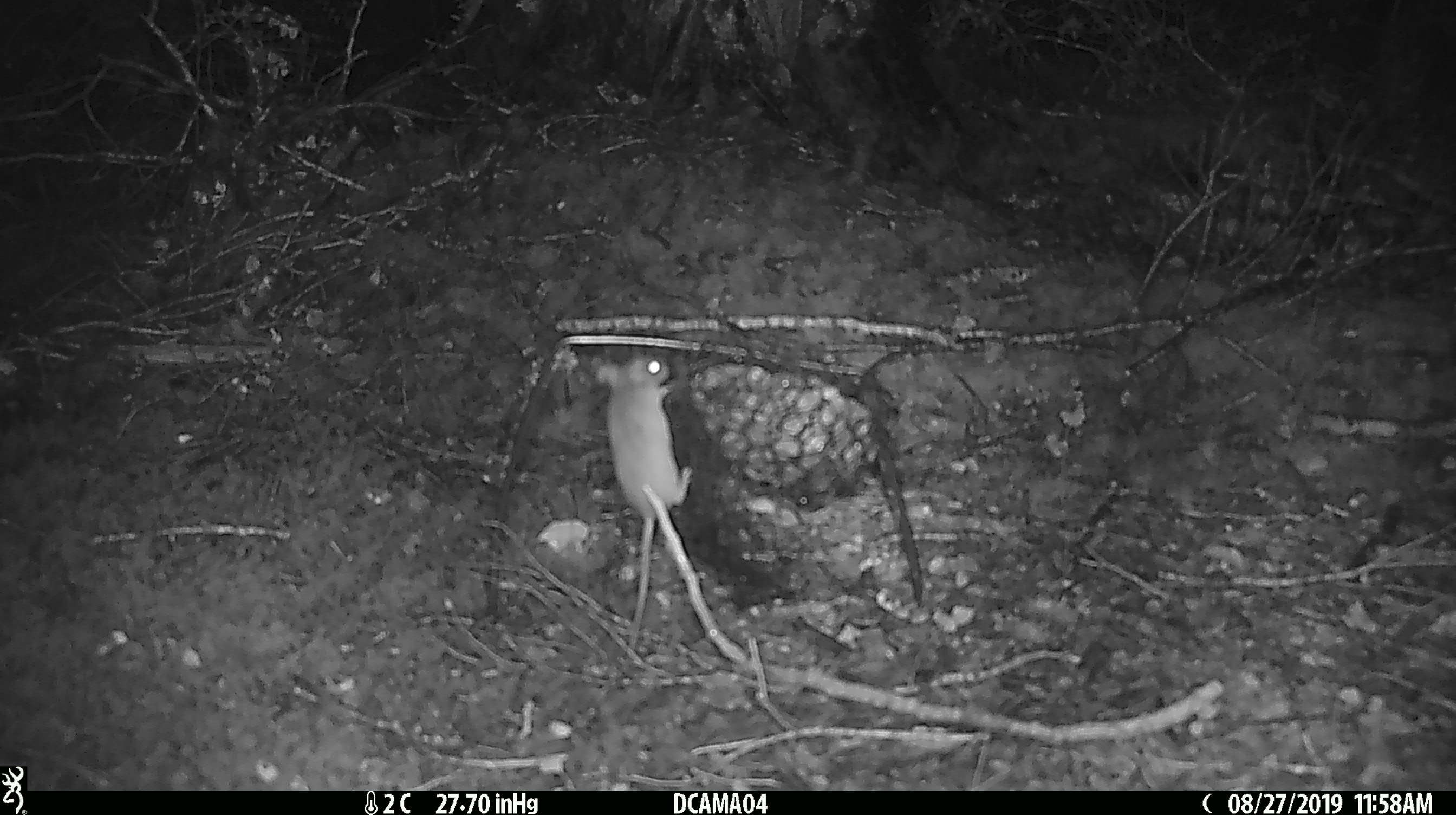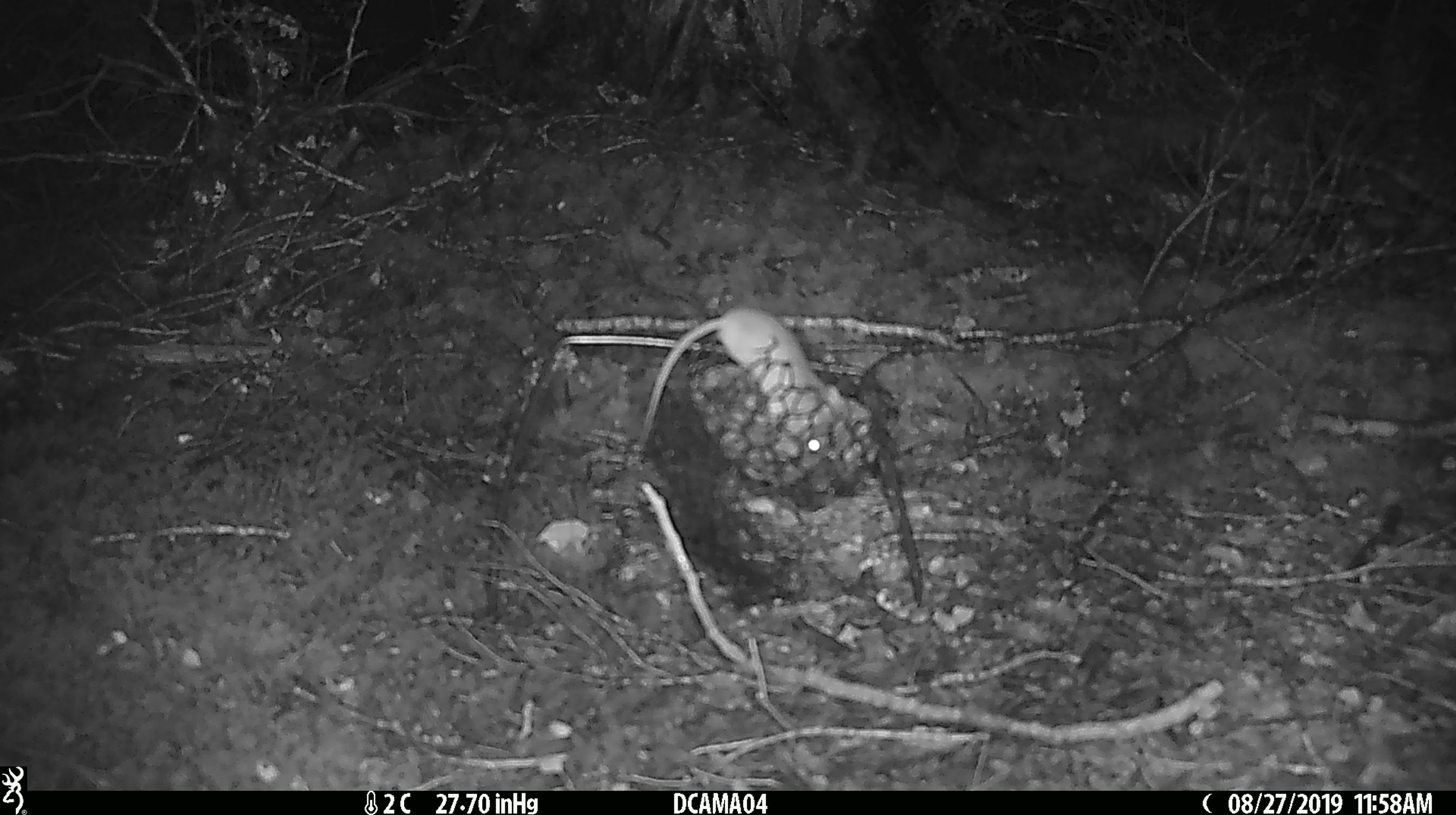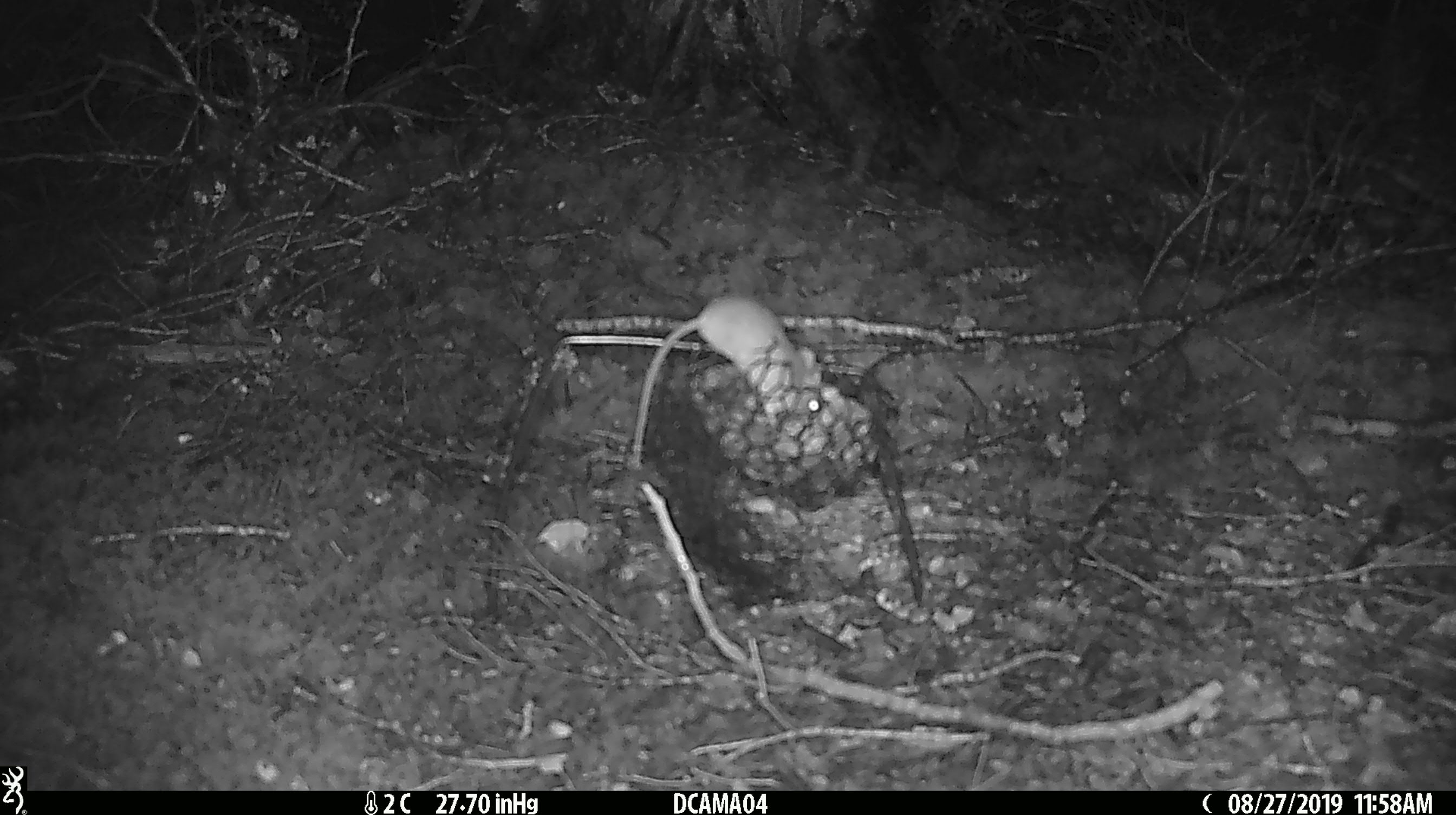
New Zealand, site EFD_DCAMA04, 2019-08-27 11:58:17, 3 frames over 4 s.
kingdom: Animalia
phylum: Chordata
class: Mammalia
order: Rodentia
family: Muridae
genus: Mus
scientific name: Mus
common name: mouse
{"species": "mouse (Mus)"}